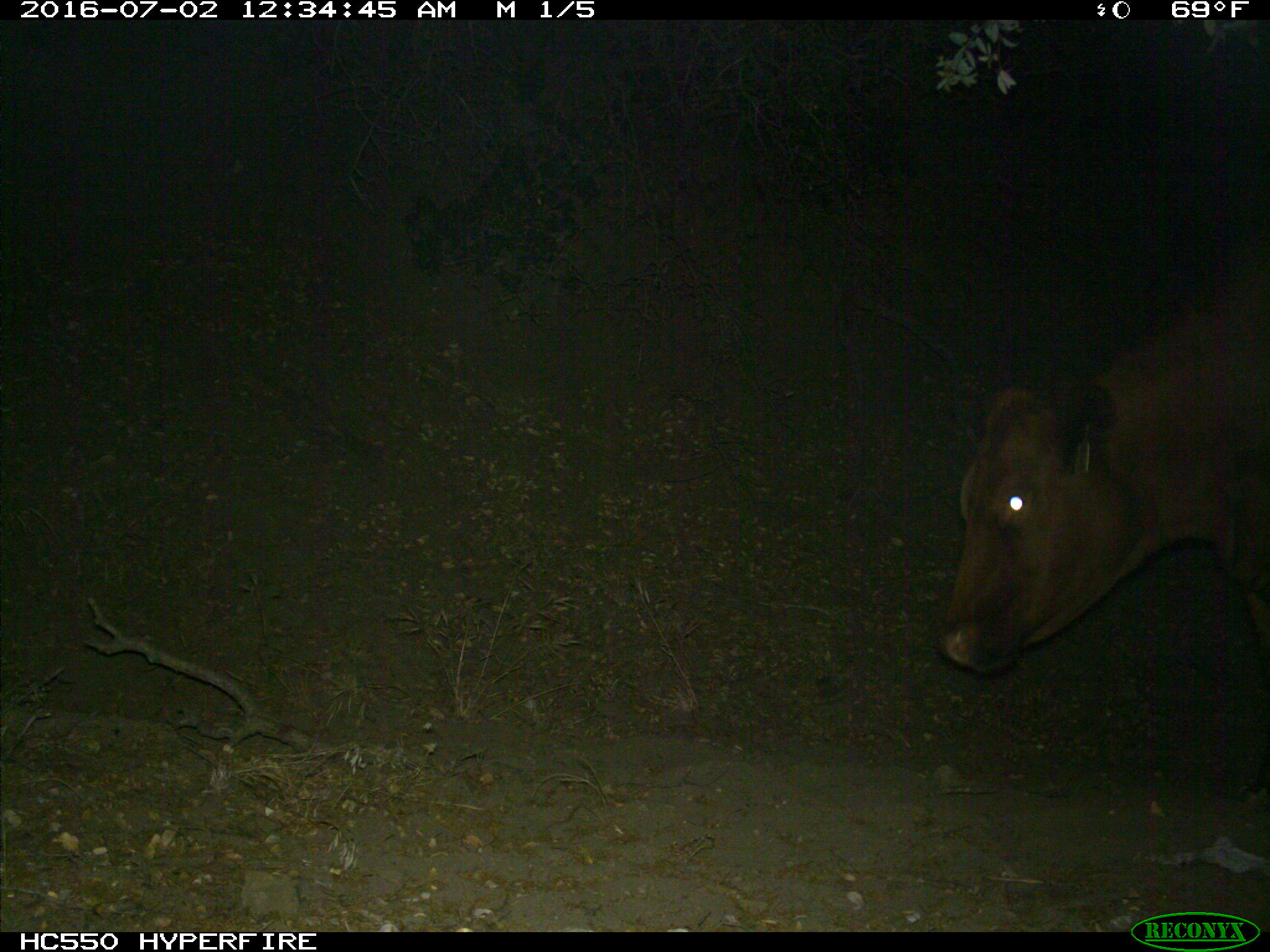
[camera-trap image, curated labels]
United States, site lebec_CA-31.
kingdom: Animalia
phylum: Chordata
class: Mammalia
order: Artiodactyla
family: Bovidae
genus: Bos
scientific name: Bos taurus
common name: domestic cow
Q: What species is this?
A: Bos taurus (domestic cow).